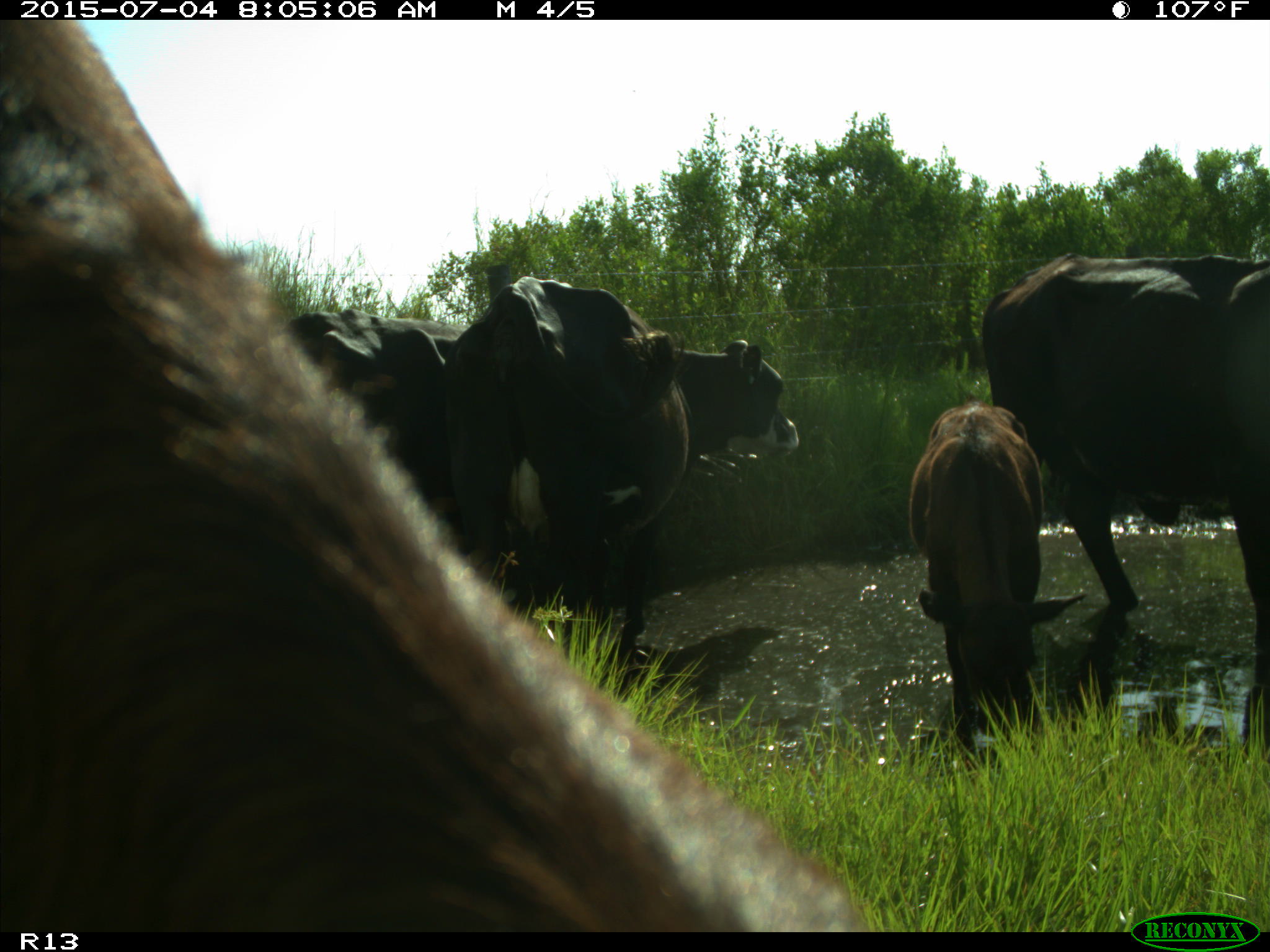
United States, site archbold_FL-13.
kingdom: Animalia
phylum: Chordata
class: Mammalia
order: Artiodactyla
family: Bovidae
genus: Bos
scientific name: Bos taurus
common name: domestic cow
Bos taurus (domestic cow).